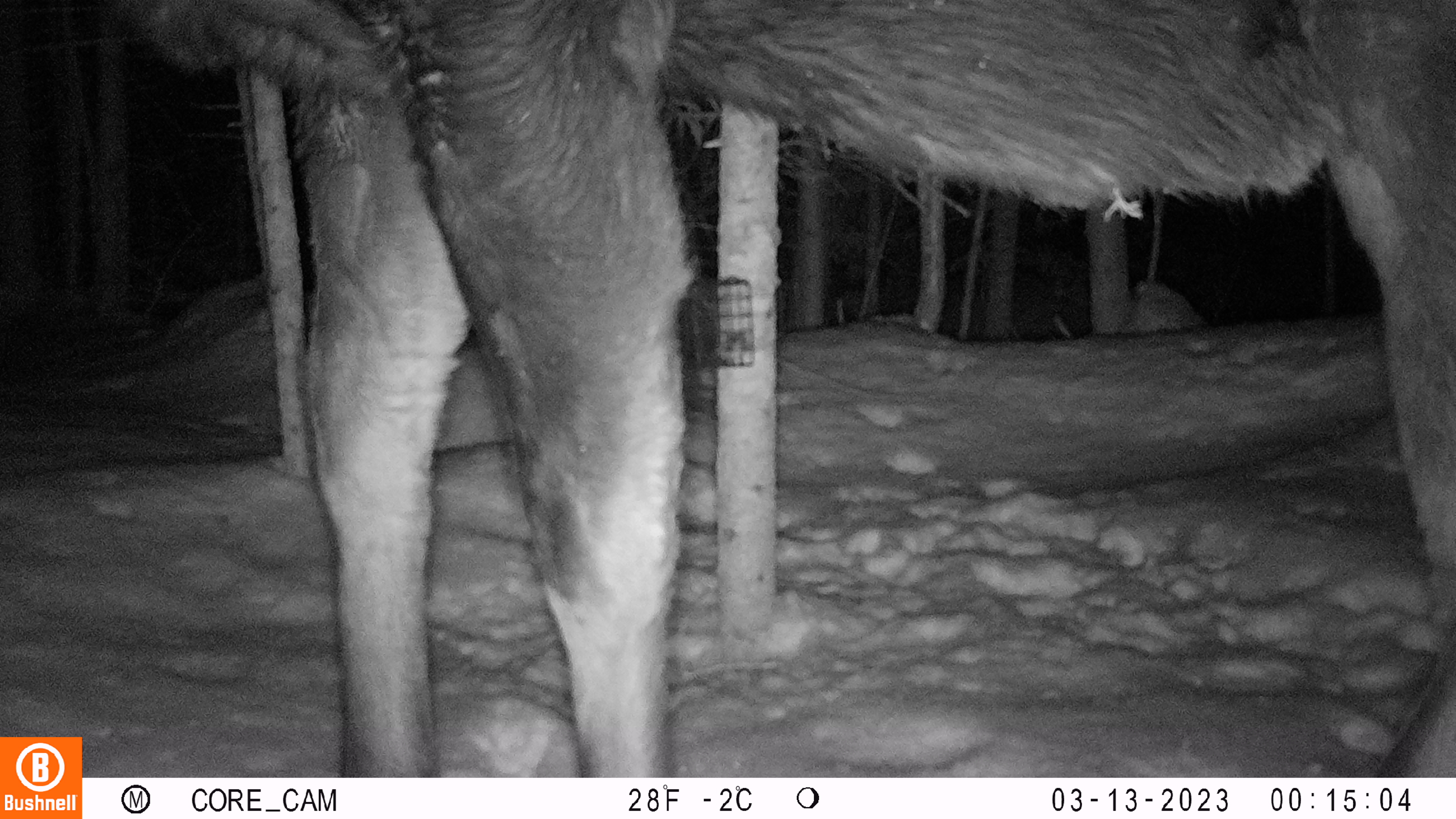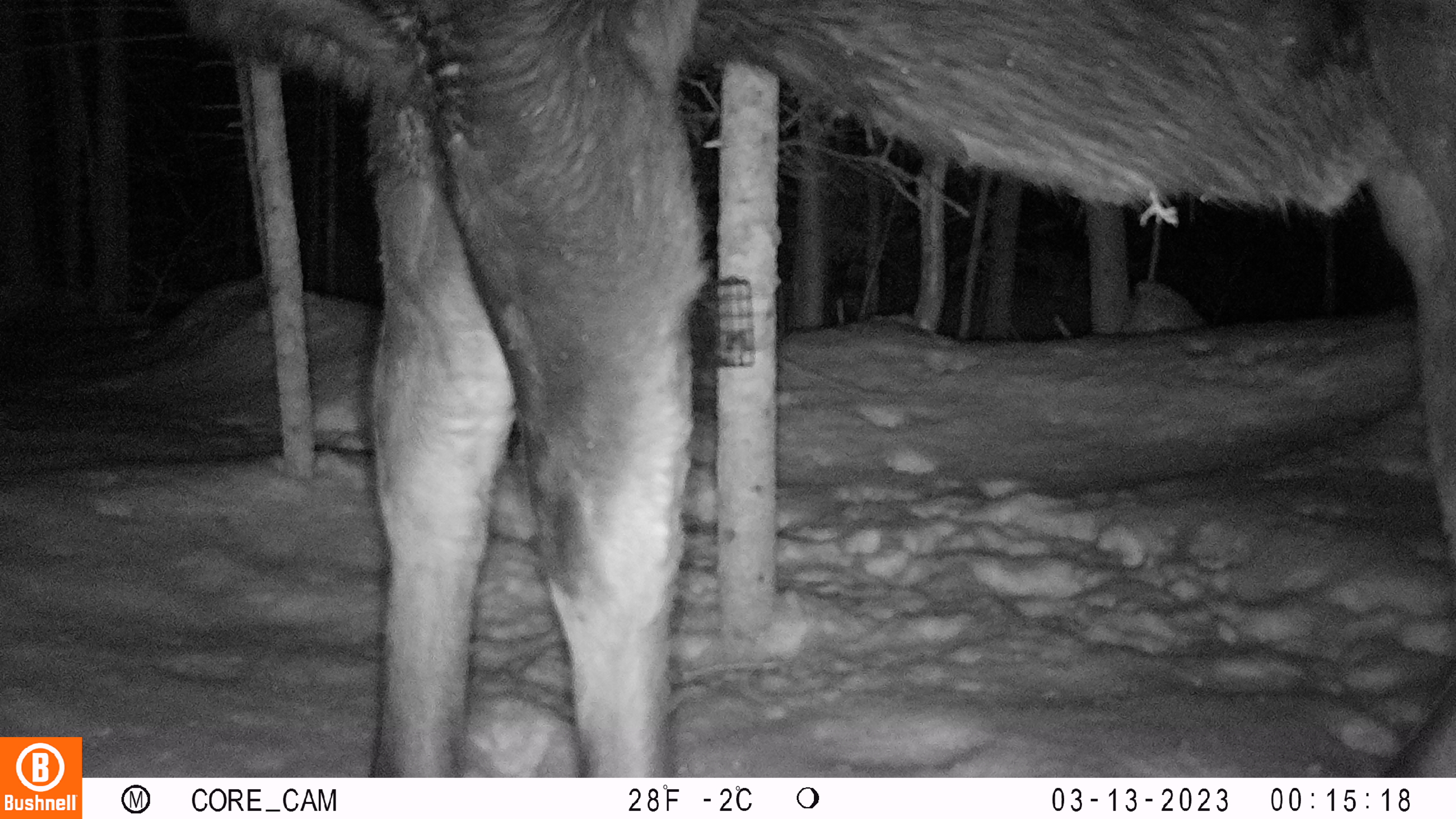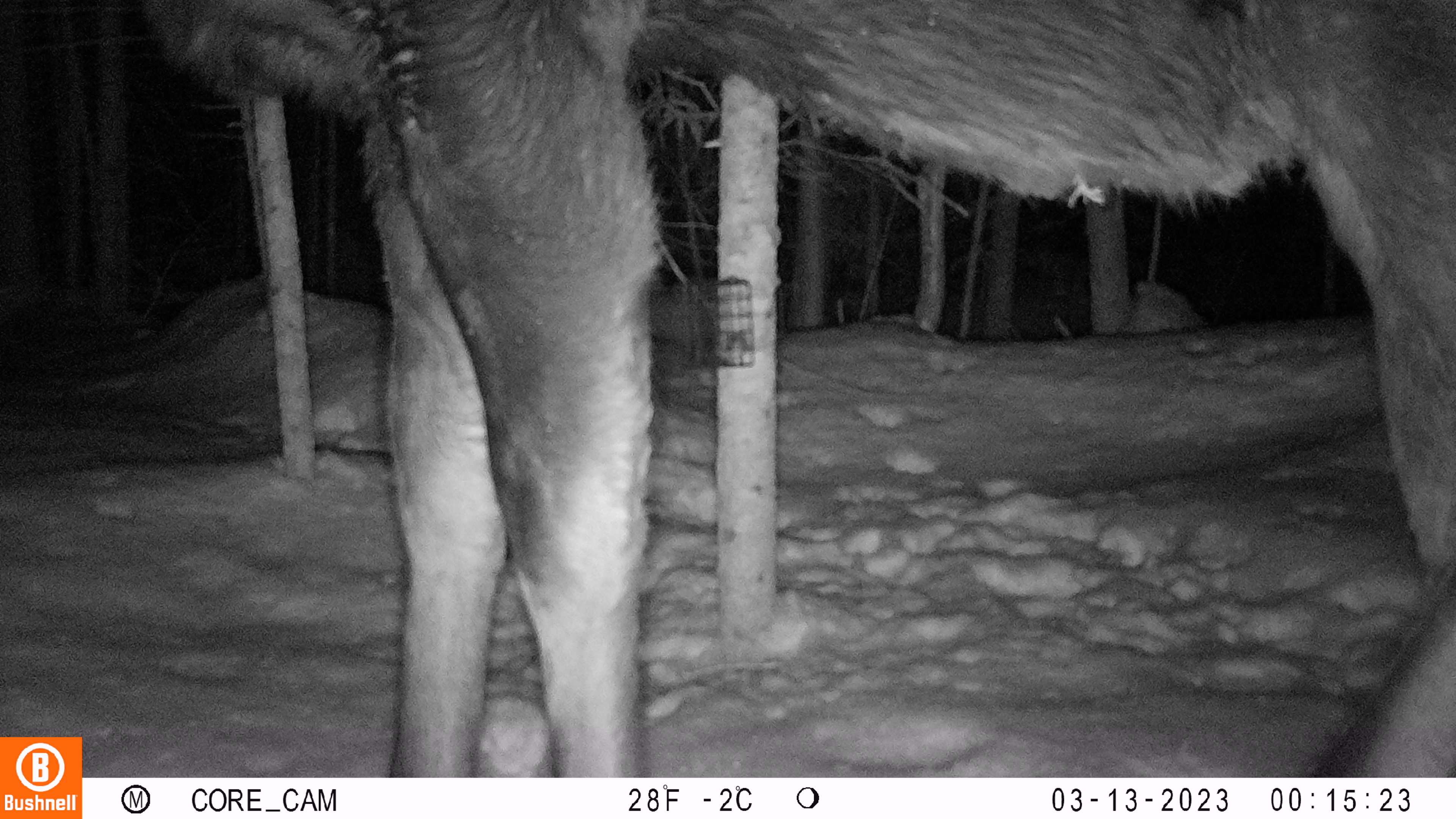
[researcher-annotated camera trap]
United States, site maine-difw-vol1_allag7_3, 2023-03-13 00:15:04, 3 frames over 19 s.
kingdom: Animalia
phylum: Chordata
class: Mammalia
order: Artiodactyla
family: Cervidae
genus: Alces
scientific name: Alces alces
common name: moose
Moose (Alces alces).